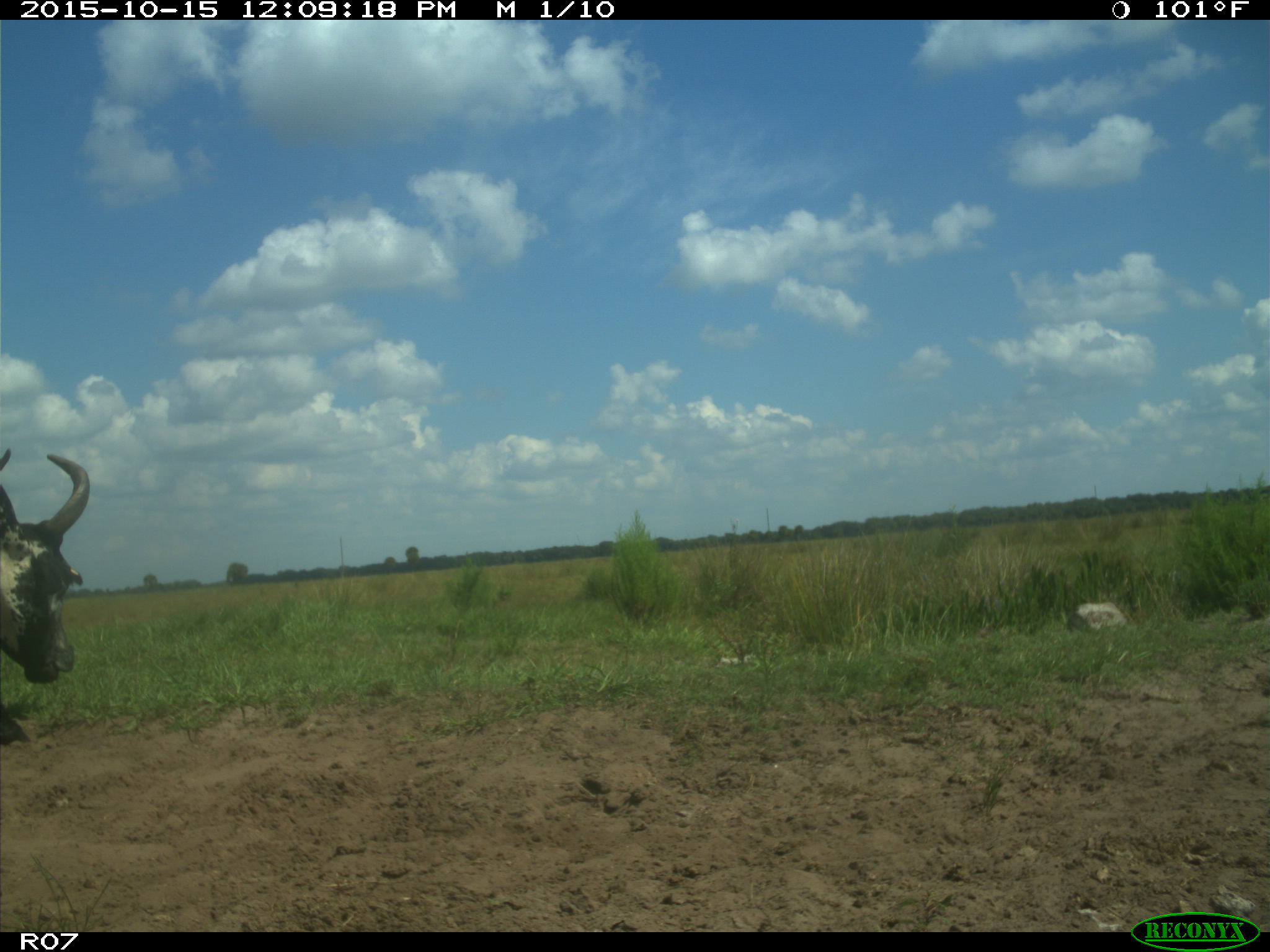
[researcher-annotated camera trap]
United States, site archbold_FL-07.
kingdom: Animalia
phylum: Chordata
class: Mammalia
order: Artiodactyla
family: Bovidae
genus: Bos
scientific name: Bos taurus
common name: domestic cow